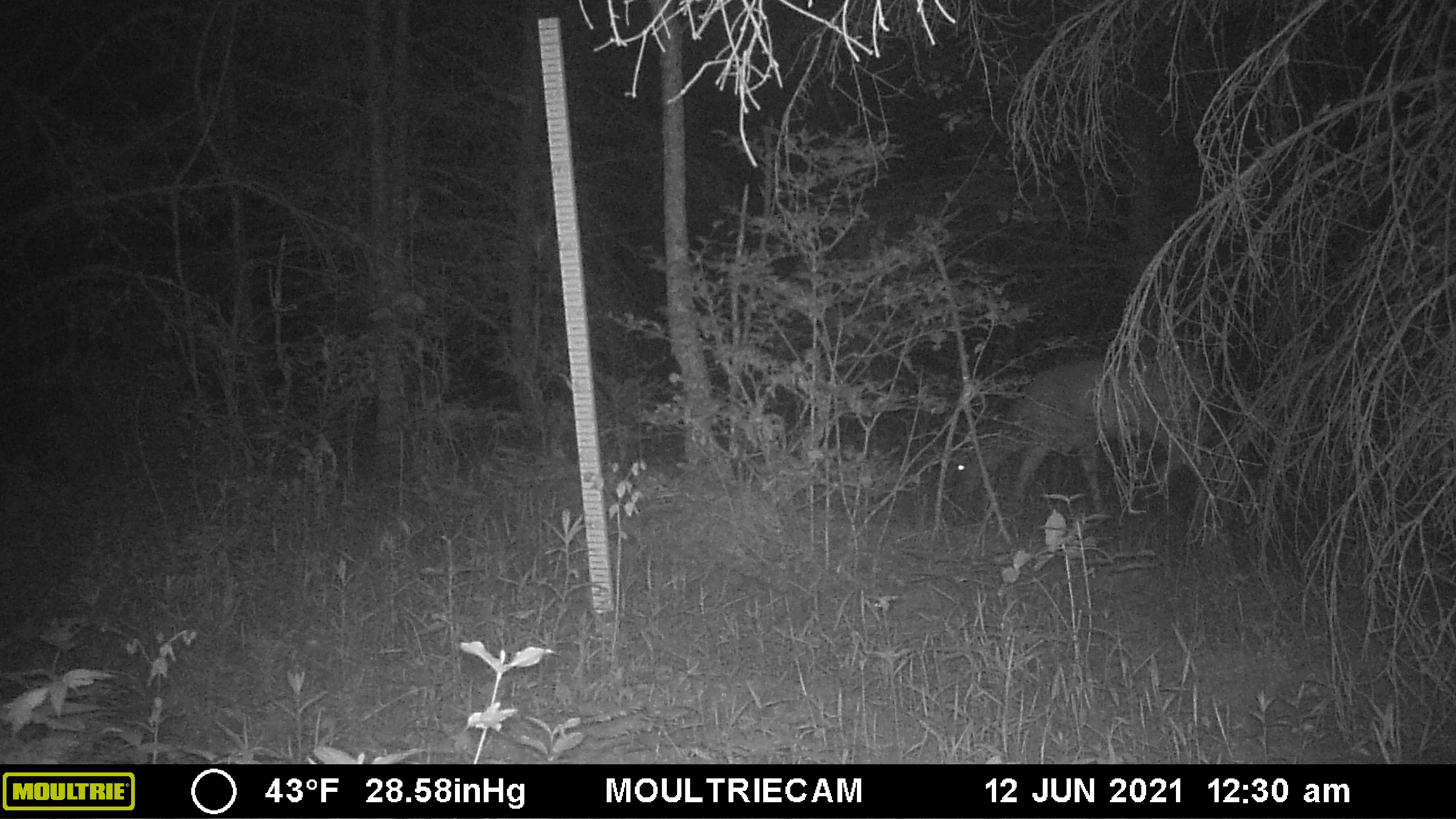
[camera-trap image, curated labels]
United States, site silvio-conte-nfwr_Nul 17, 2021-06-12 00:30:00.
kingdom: Animalia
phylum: Chordata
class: Mammalia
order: Artiodactyla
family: Cervidae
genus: Odocoileus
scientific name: Odocoileus virginianus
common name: white-tailed deer